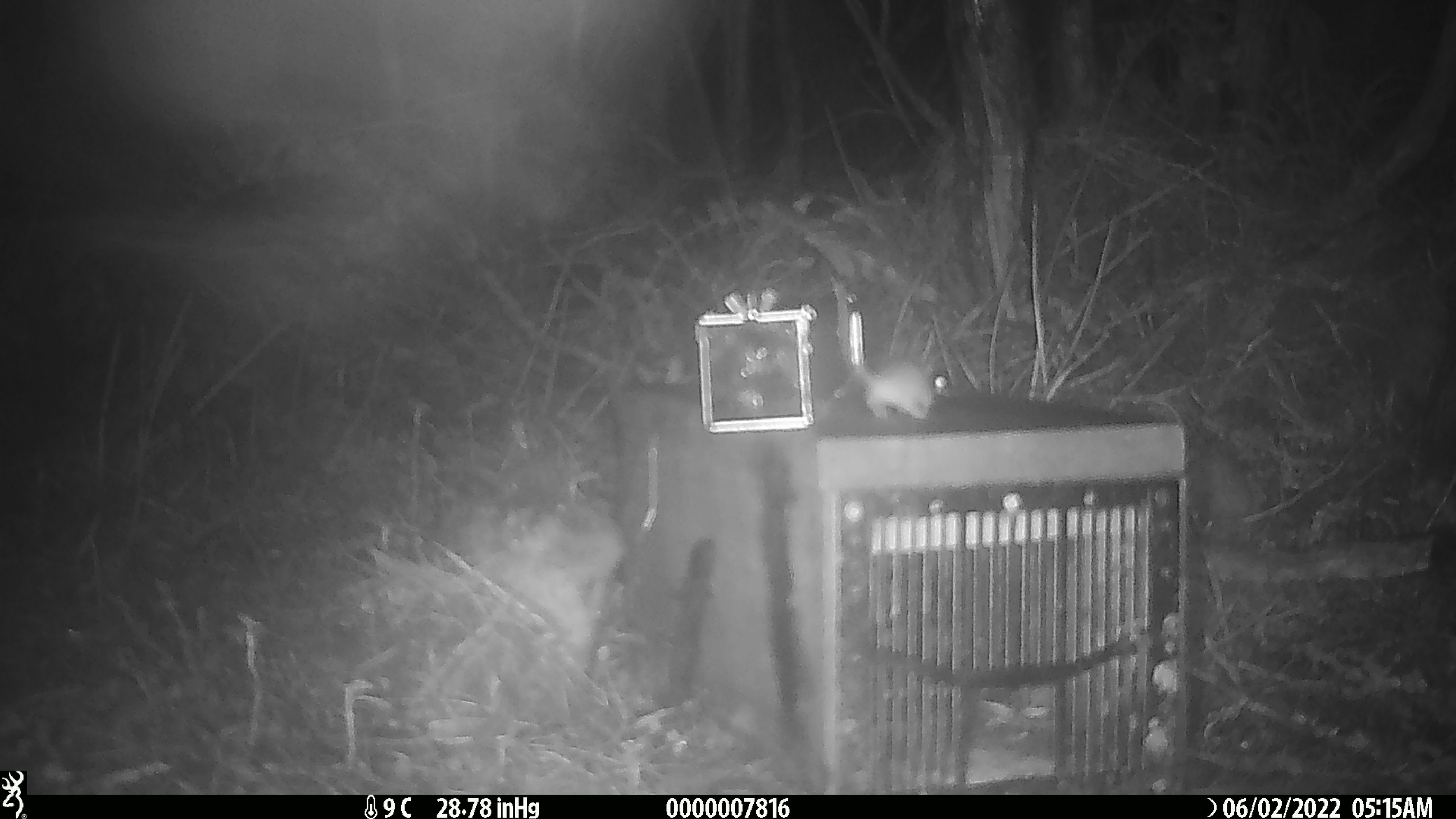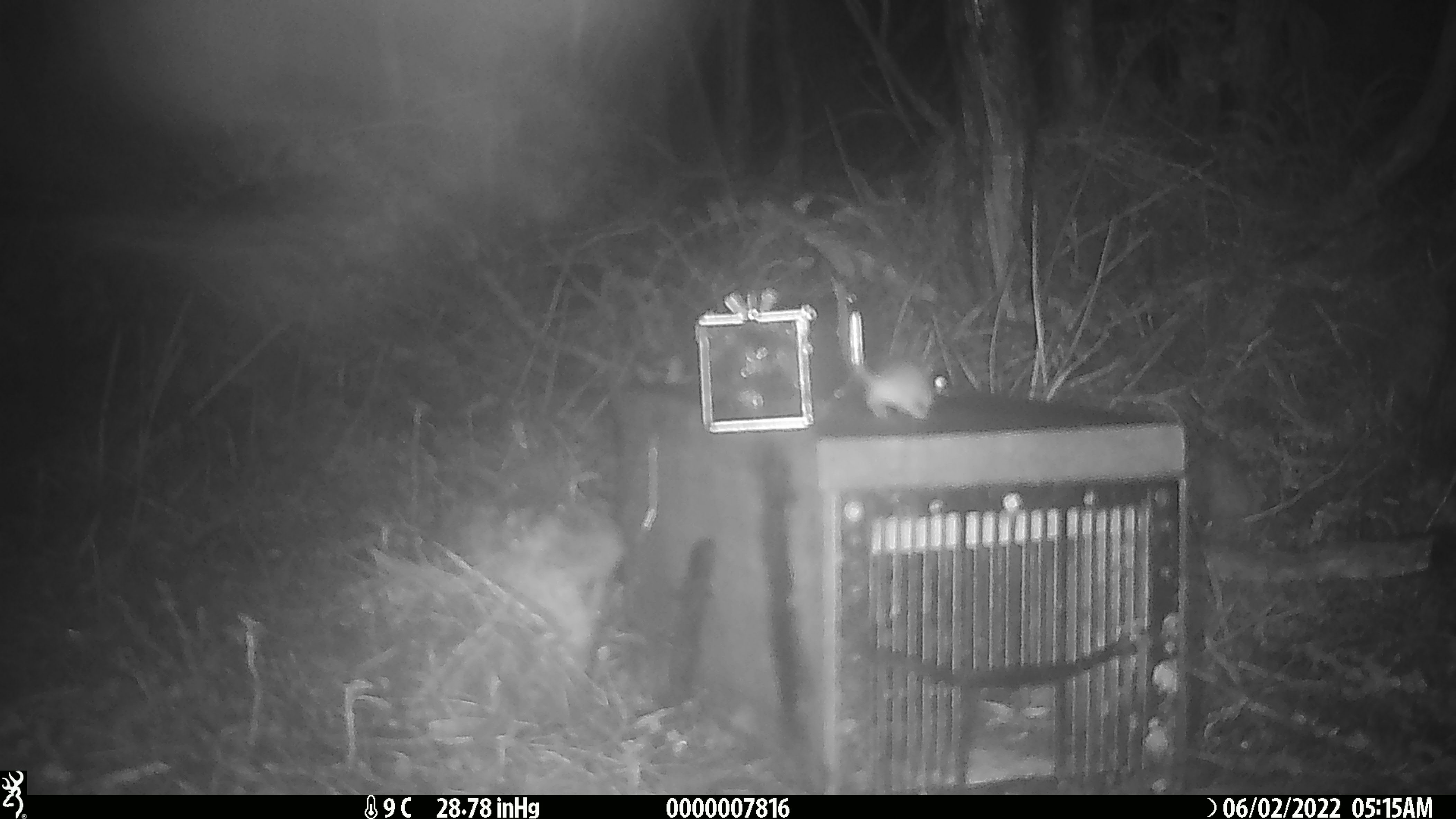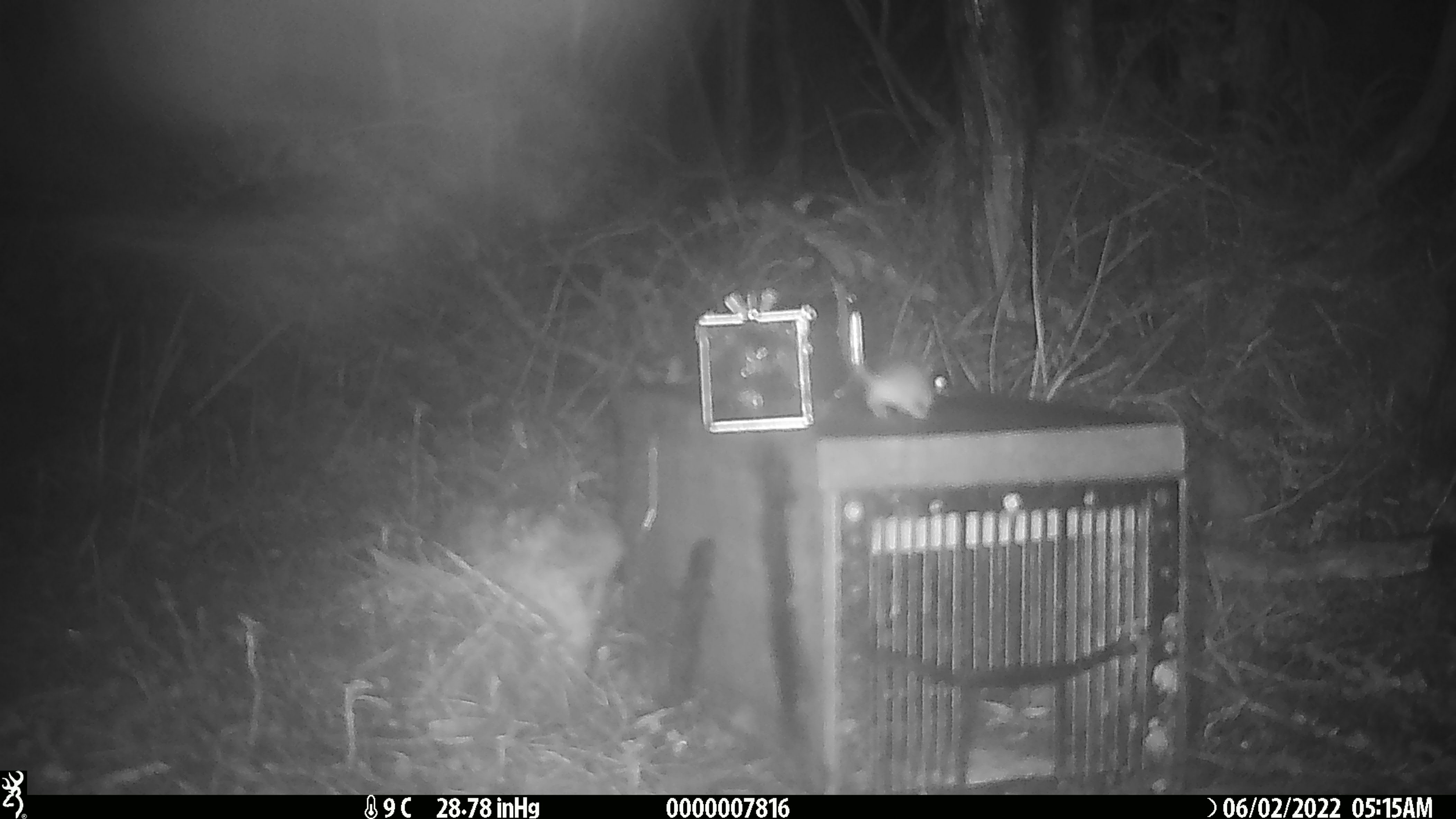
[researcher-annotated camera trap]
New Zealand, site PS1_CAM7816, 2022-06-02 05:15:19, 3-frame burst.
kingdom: Animalia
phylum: Chordata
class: Mammalia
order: Rodentia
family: Muridae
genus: Mus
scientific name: Mus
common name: mouse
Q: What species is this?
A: Mouse (Mus).